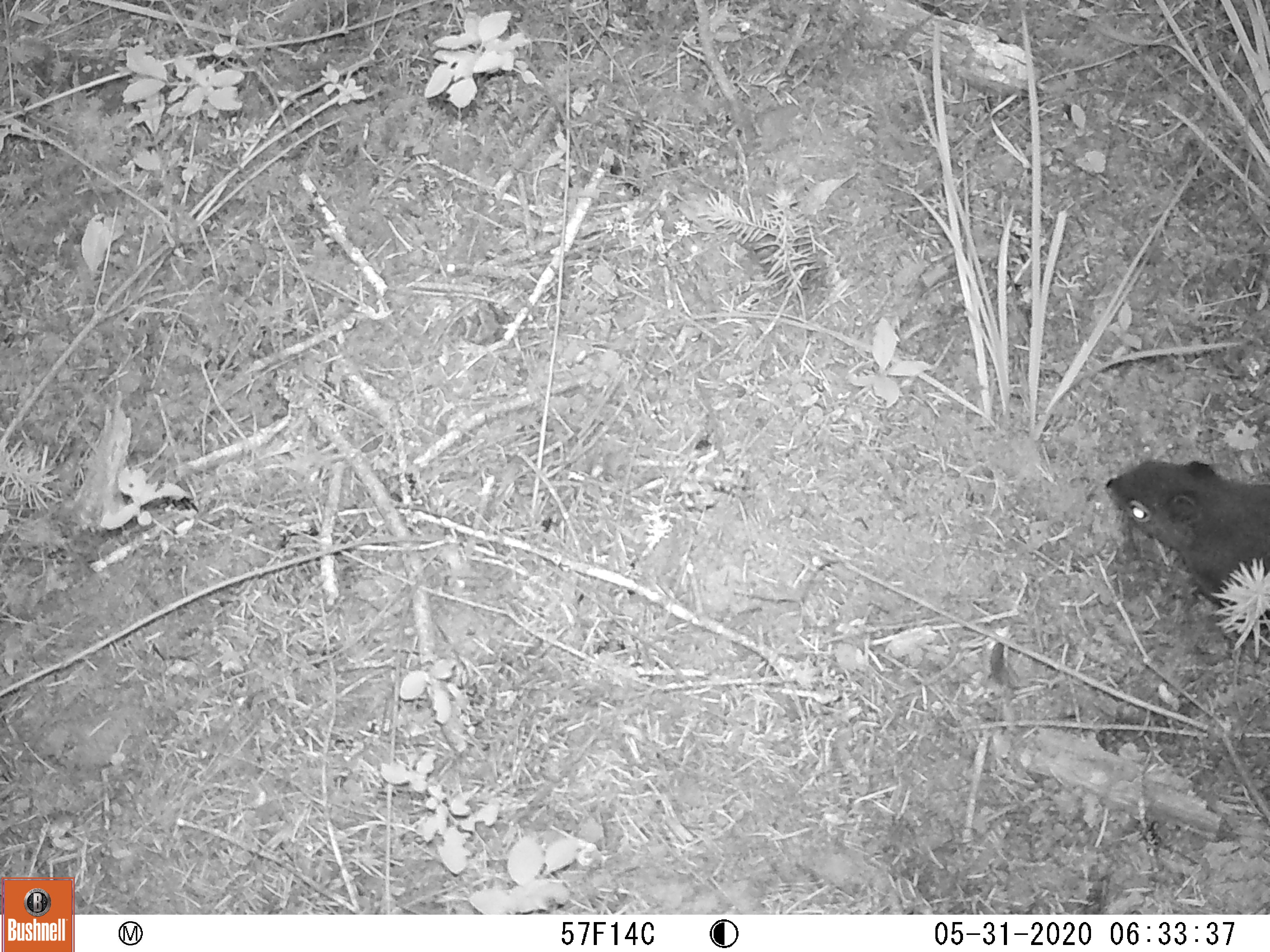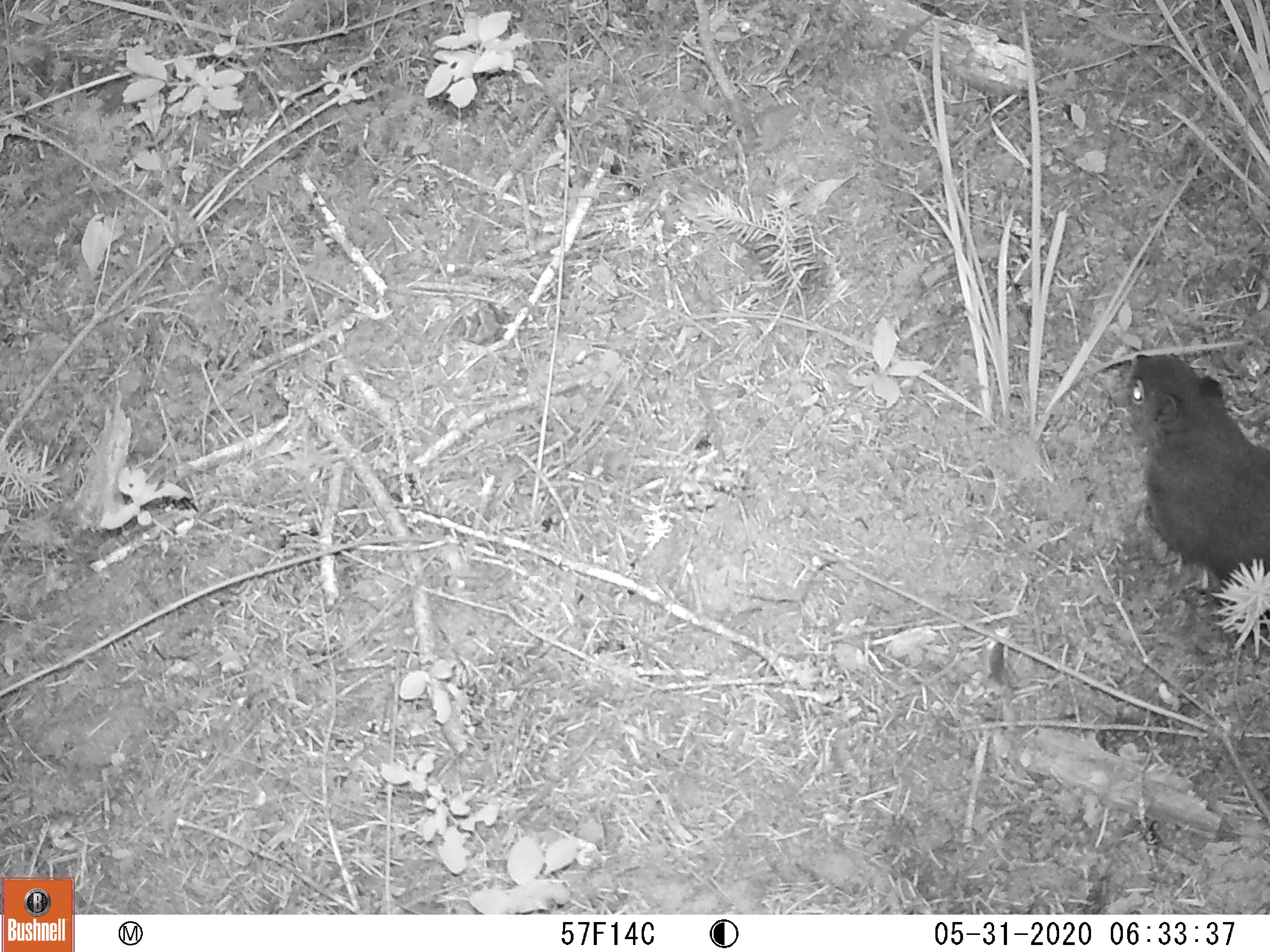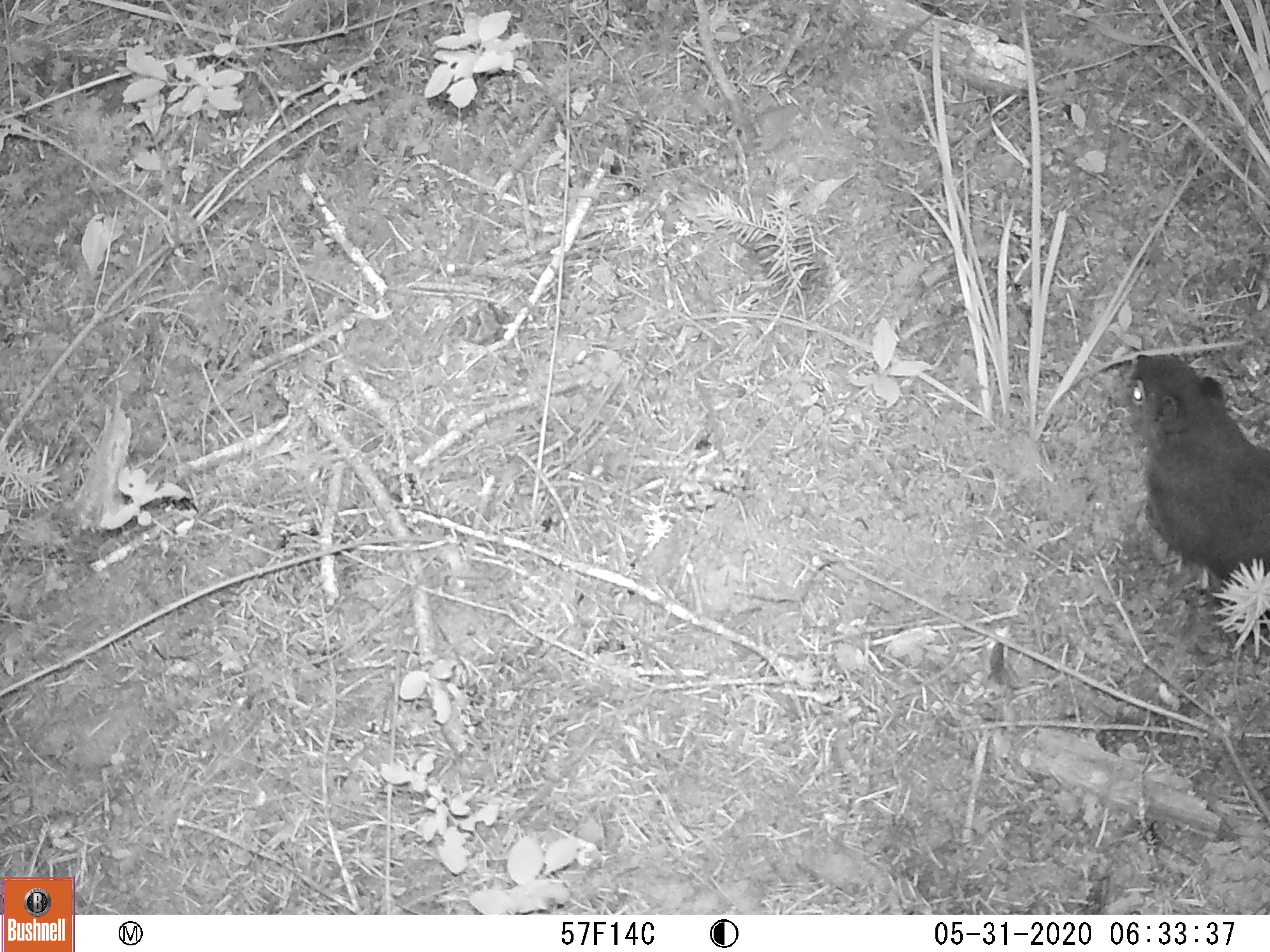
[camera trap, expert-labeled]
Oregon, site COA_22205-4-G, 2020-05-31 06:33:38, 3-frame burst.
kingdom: Animalia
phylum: Chordata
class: Mammalia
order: Rodentia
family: Sciuridae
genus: Tamiasciurus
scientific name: Tamiasciurus douglasii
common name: douglas squirrel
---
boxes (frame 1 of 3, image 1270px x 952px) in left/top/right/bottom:
douglas squirrel: 1097/444/1268/649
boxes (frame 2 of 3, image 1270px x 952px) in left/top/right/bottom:
douglas squirrel: 1099/324/1268/659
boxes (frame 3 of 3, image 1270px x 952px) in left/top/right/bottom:
douglas squirrel: 1106/333/1269/657